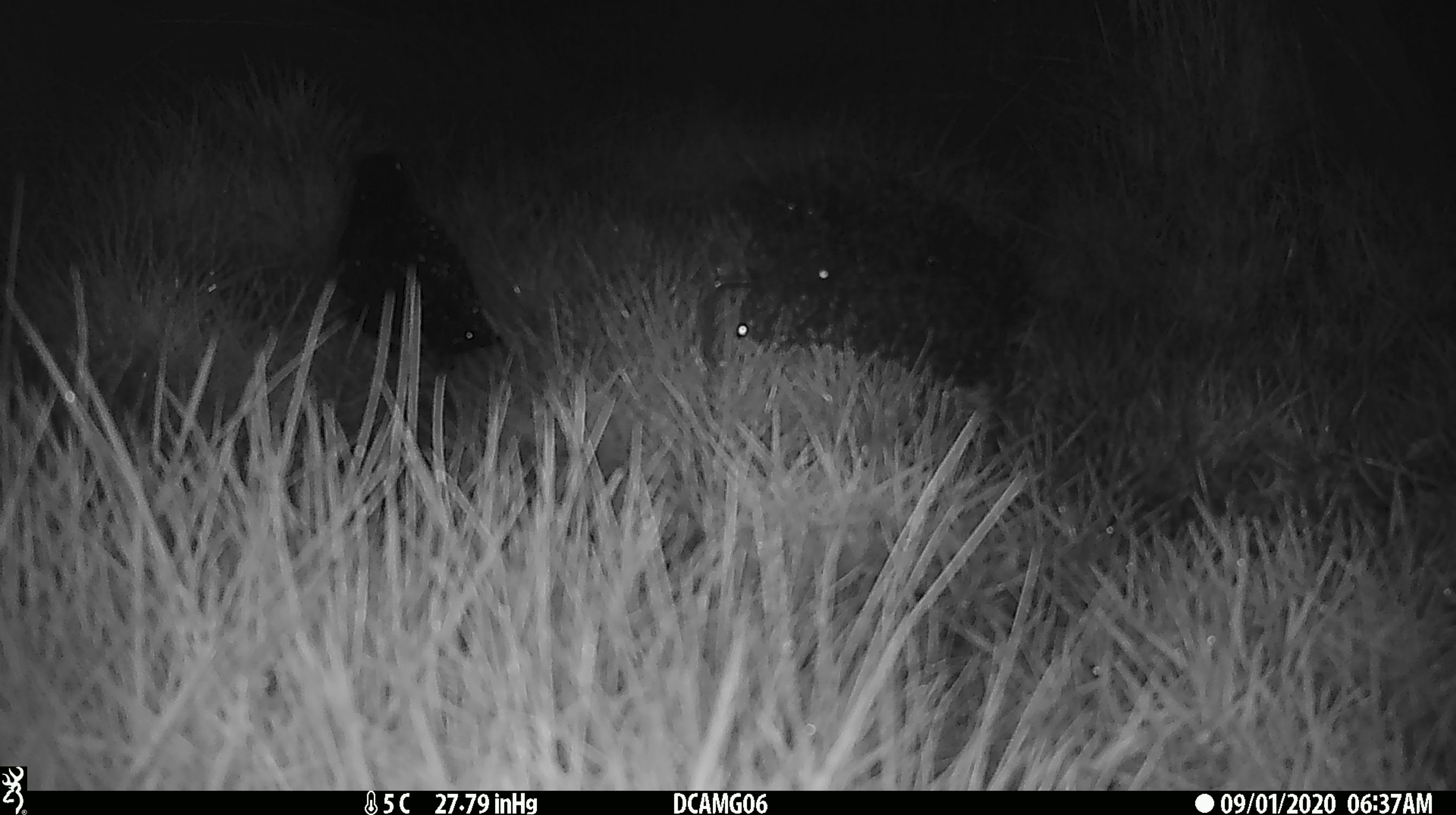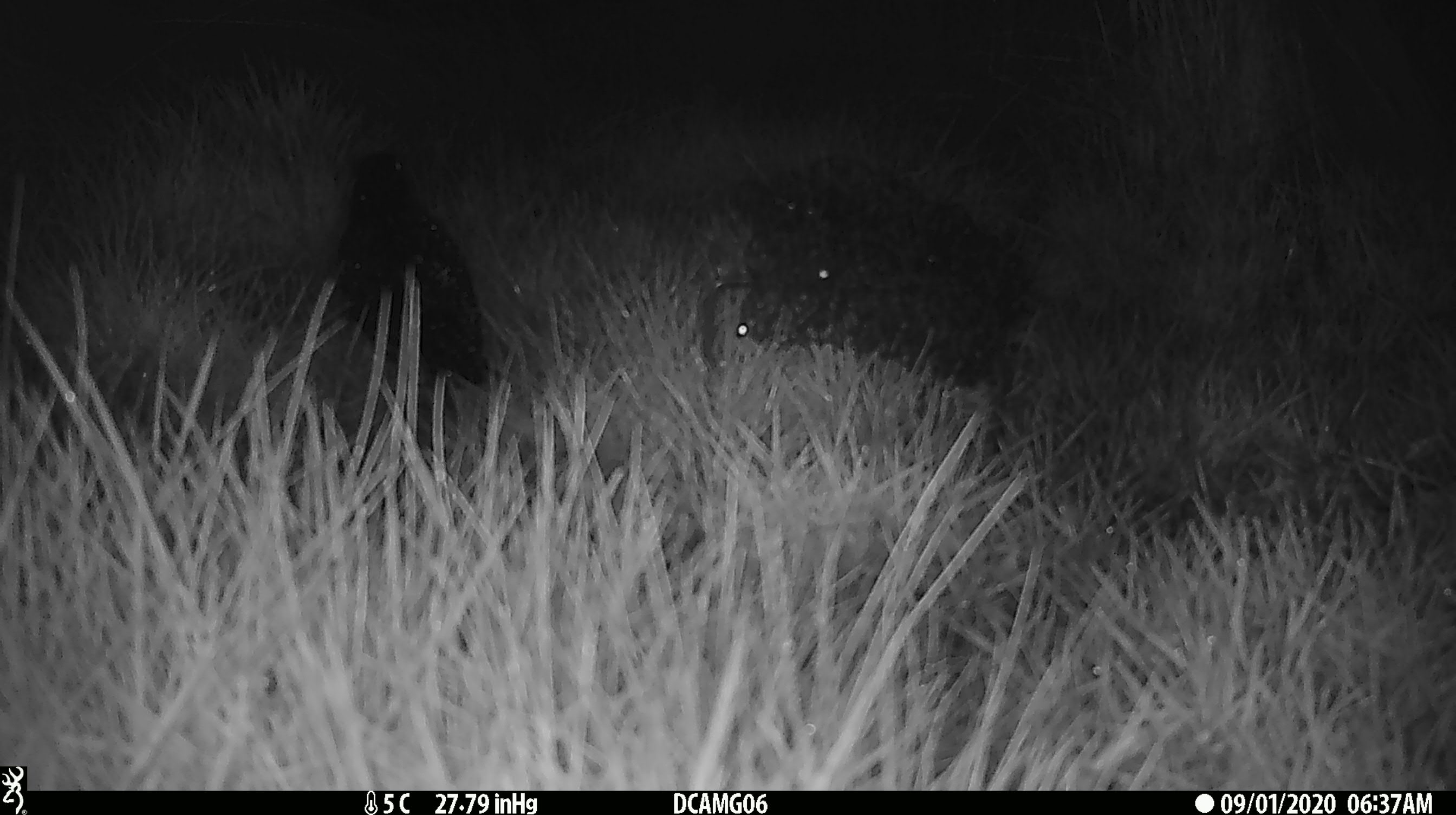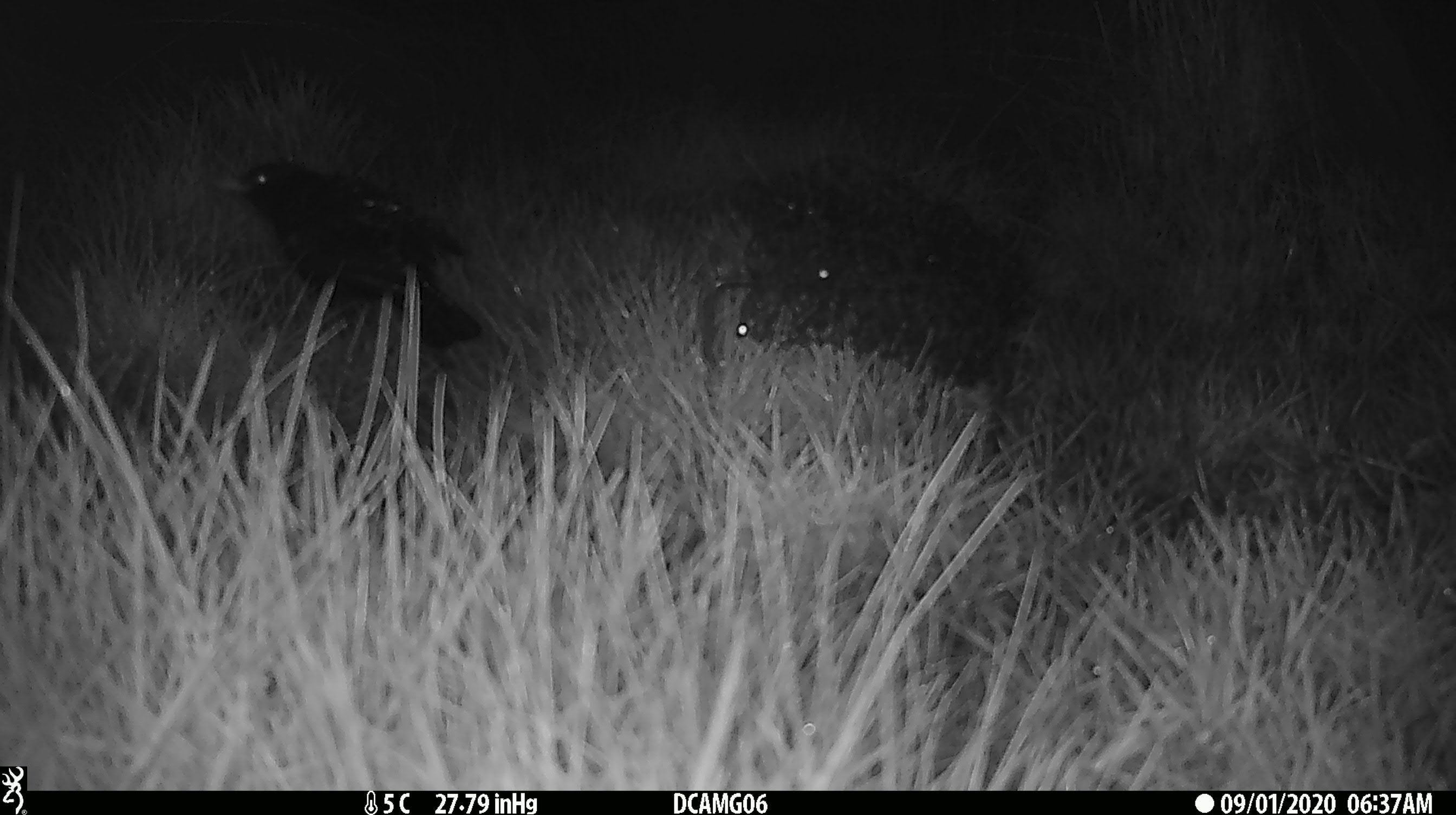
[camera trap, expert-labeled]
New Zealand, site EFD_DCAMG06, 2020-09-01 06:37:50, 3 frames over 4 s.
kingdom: Animalia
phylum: Chordata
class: Aves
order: Passeriformes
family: Turdidae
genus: Turdus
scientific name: Turdus merula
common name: eurasian blackbird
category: blackbird